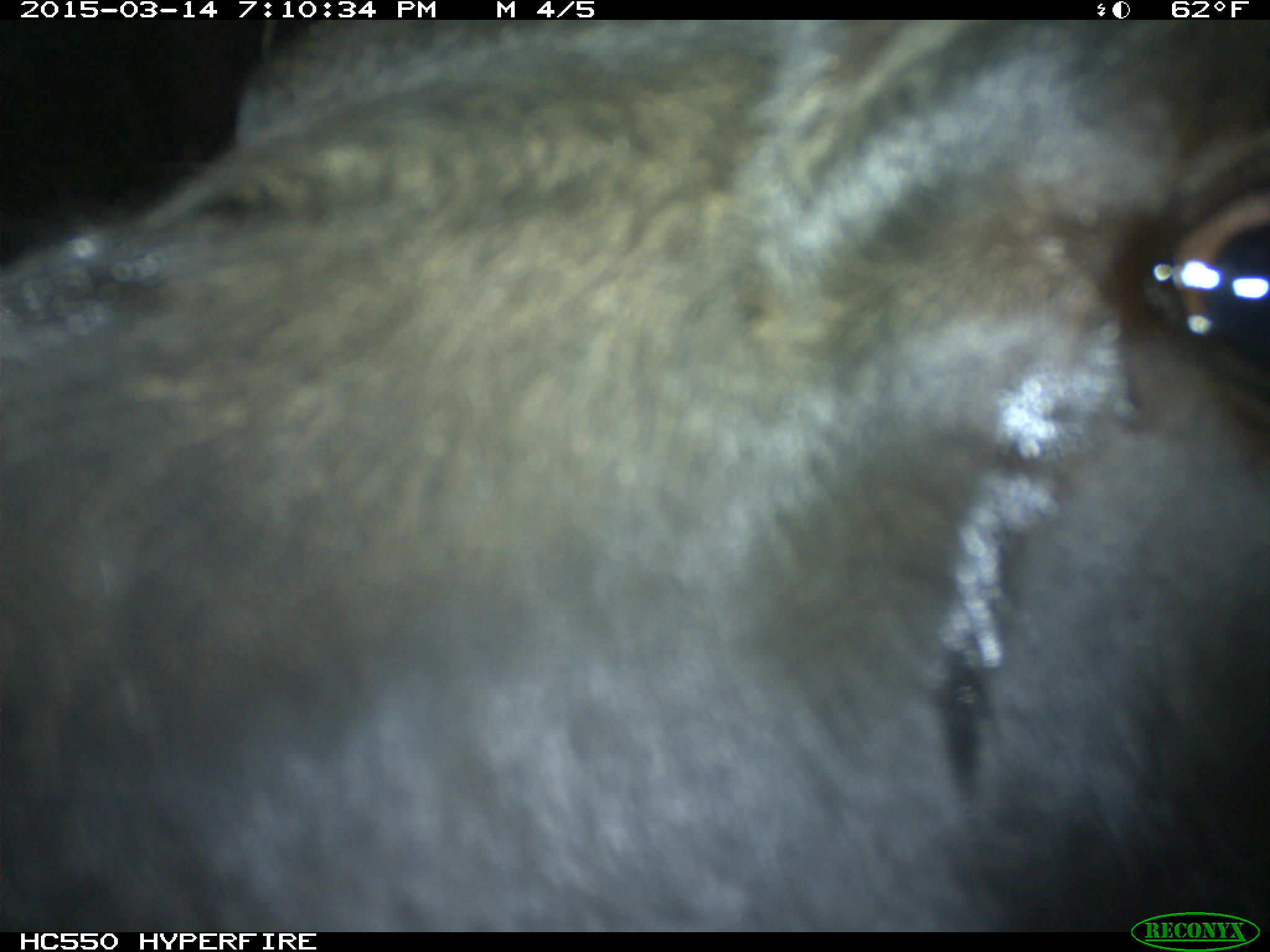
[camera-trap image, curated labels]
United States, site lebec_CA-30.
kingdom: Animalia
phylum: Chordata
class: Mammalia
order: Artiodactyla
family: Bovidae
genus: Bos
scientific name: Bos taurus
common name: domestic cow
Bos taurus (domestic cow).